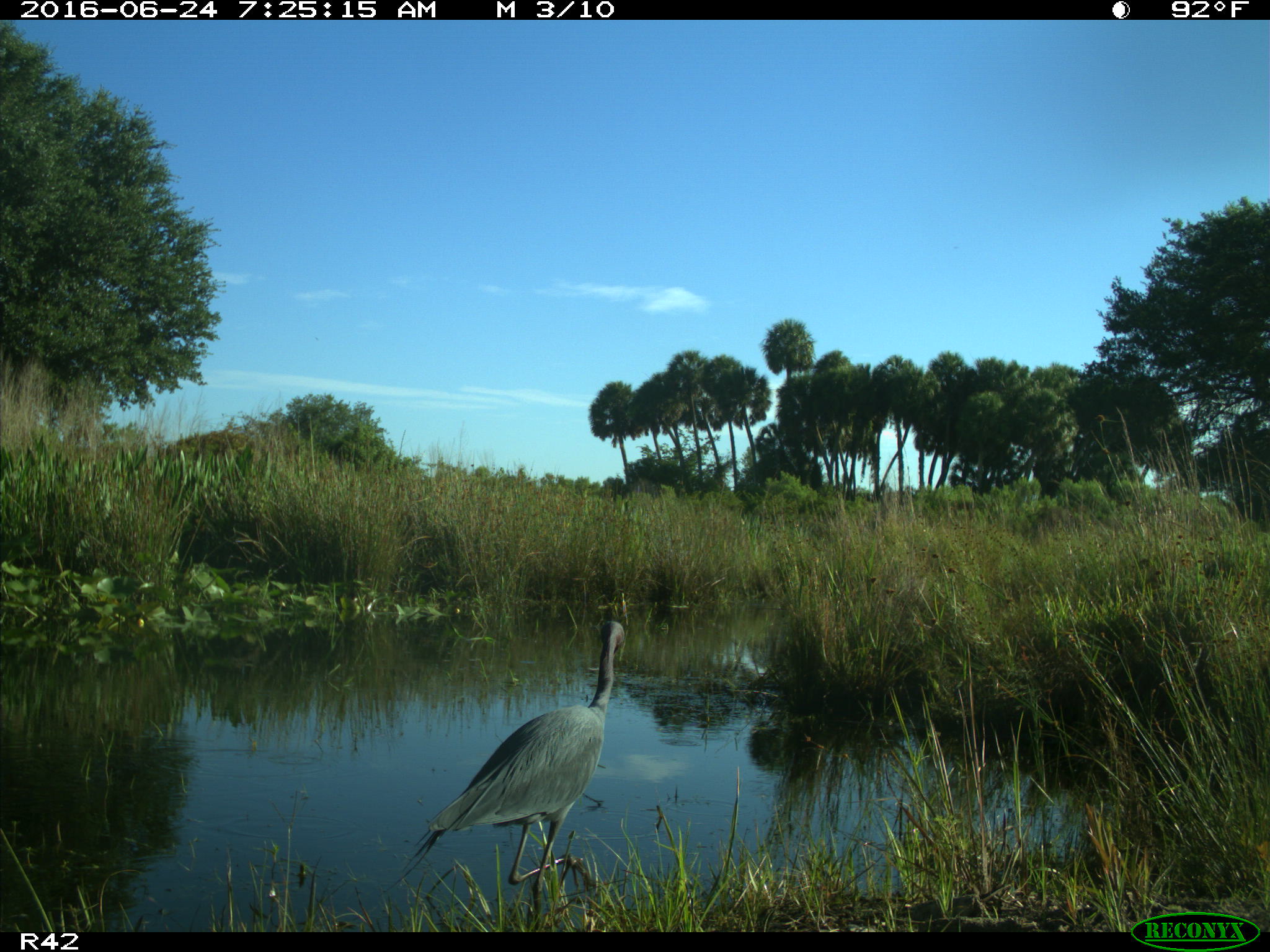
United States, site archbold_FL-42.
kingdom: Animalia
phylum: Chordata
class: Aves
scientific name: Aves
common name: birds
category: unidentified bird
Unidentified bird (birds) (Aves).